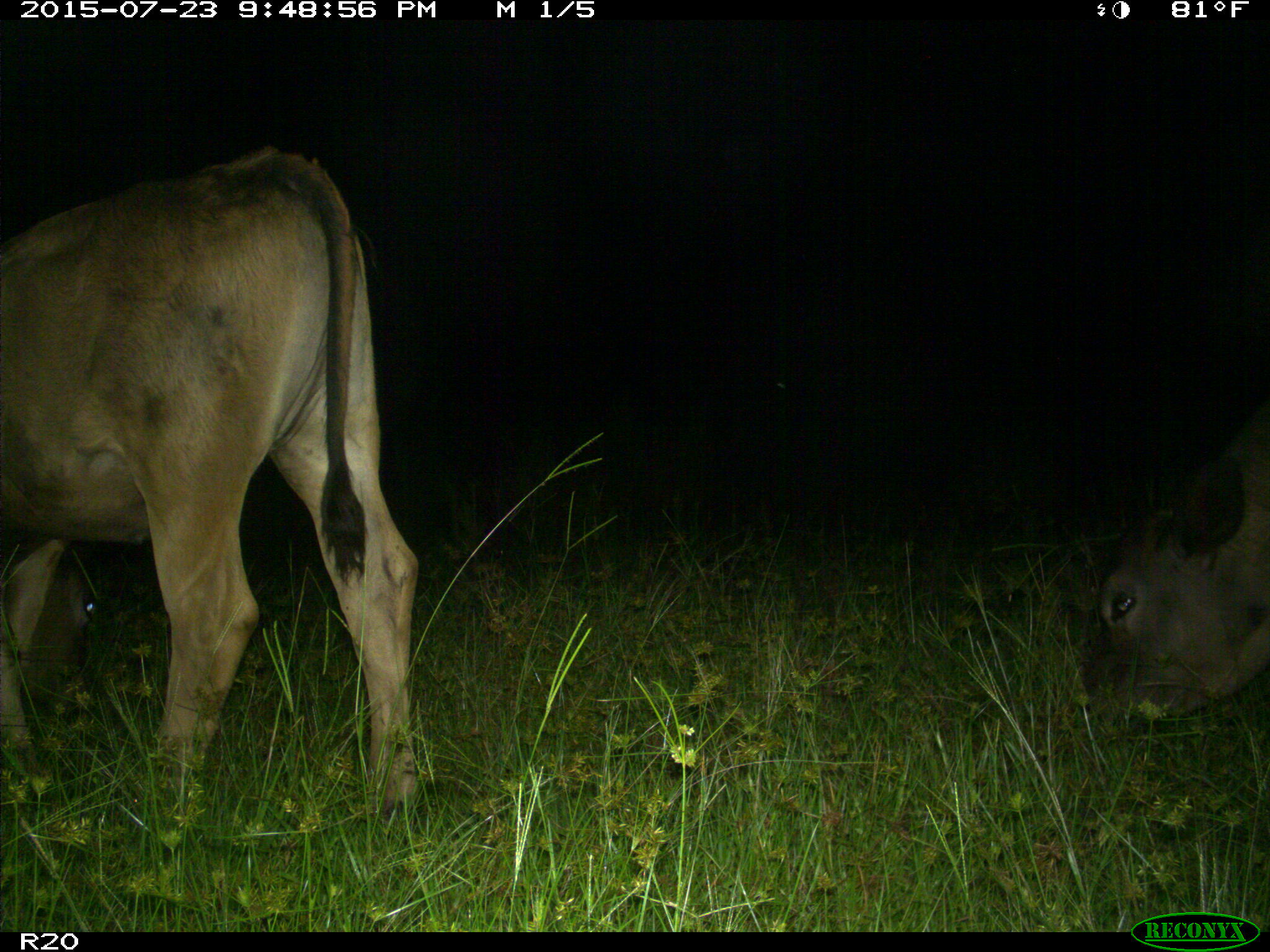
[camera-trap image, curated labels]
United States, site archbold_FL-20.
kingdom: Animalia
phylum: Chordata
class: Mammalia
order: Artiodactyla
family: Bovidae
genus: Bos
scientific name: Bos taurus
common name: domestic cow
Bos taurus (domestic cow).